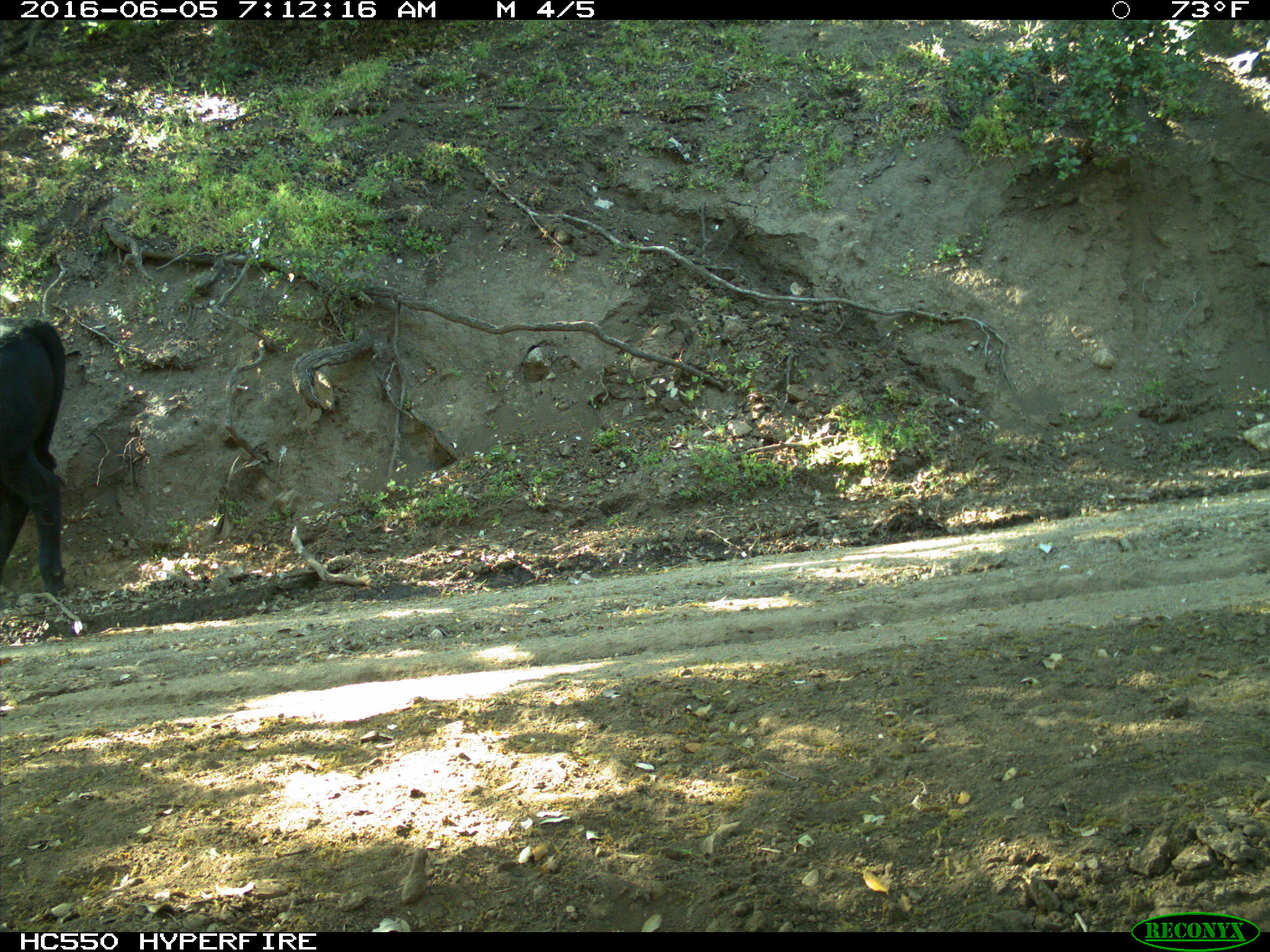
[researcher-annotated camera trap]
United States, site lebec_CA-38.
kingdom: Animalia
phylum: Chordata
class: Mammalia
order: Artiodactyla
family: Bovidae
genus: Bos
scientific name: Bos taurus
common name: domestic cow